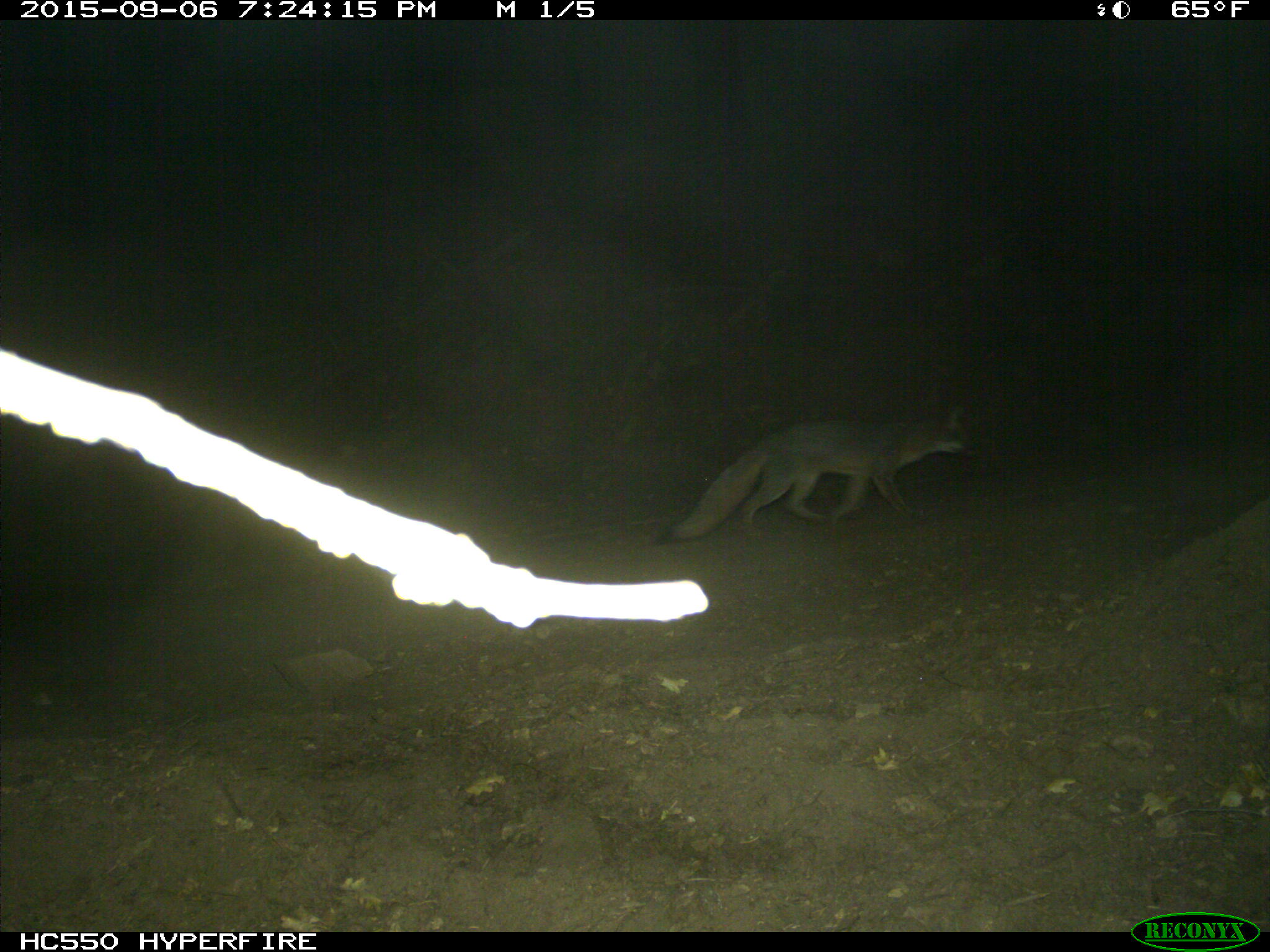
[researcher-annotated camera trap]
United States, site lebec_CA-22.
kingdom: Animalia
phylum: Chordata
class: Mammalia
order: Carnivora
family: Canidae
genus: Urocyon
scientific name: Urocyon cinereoargenteus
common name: gray fox